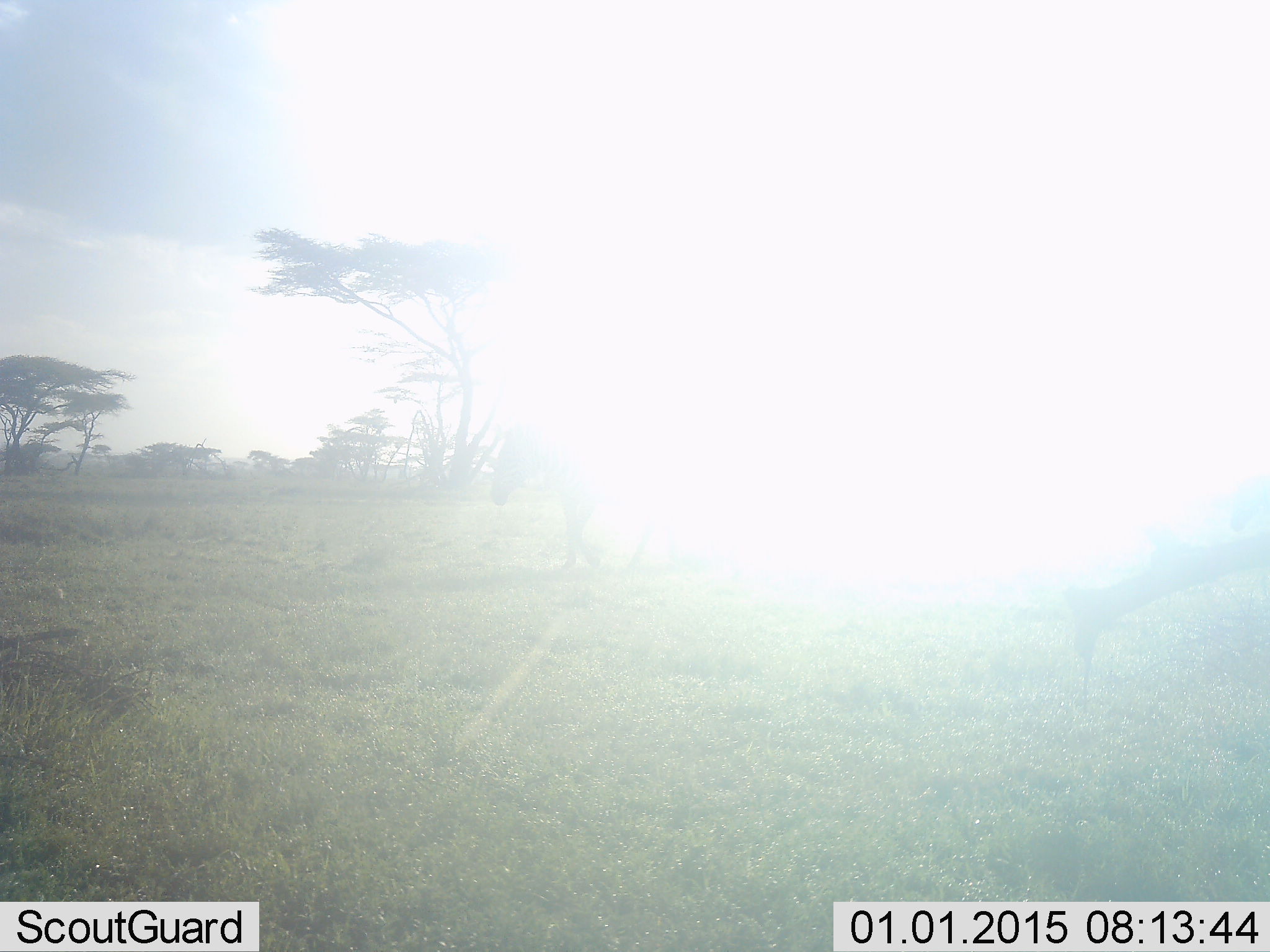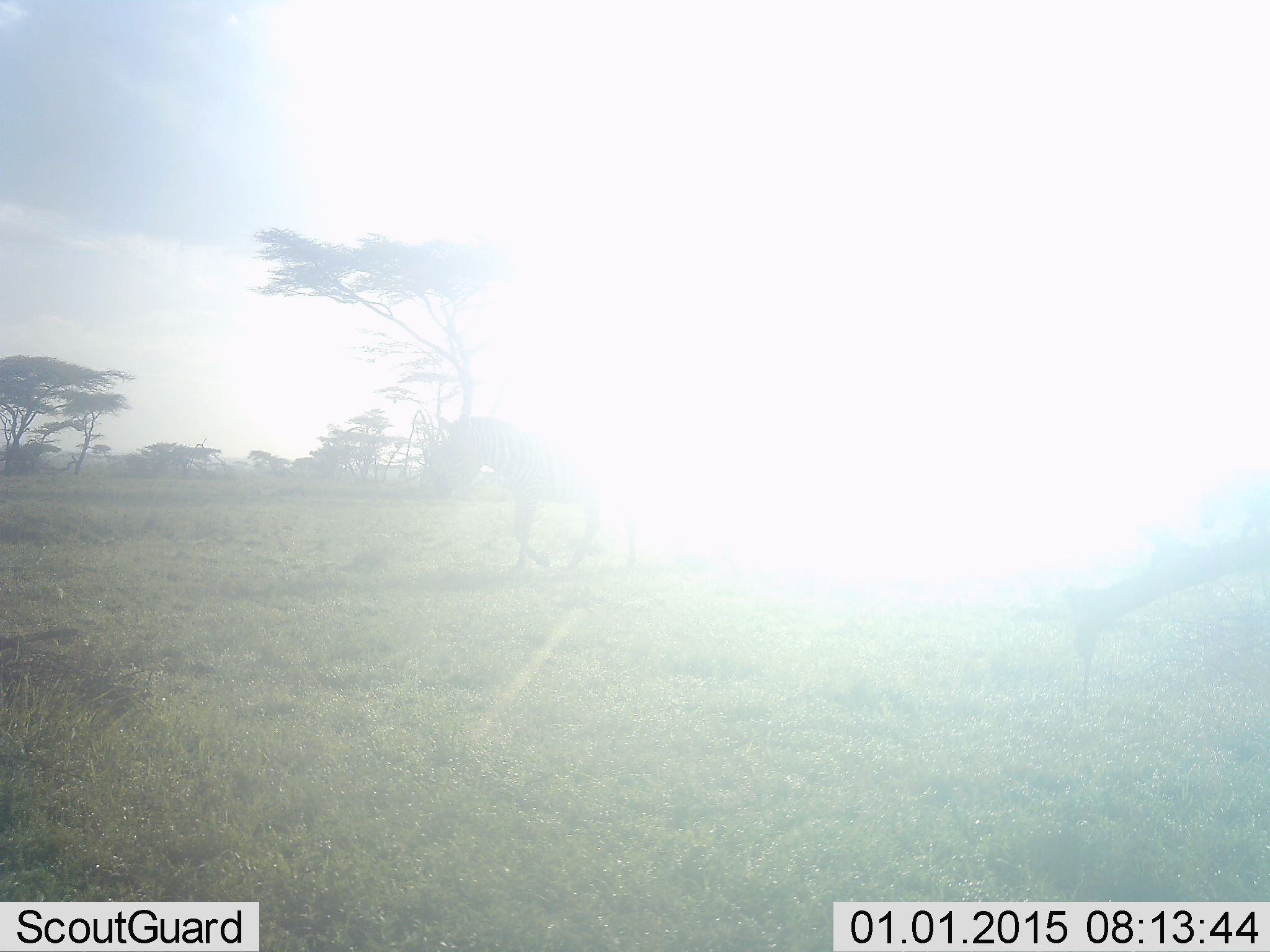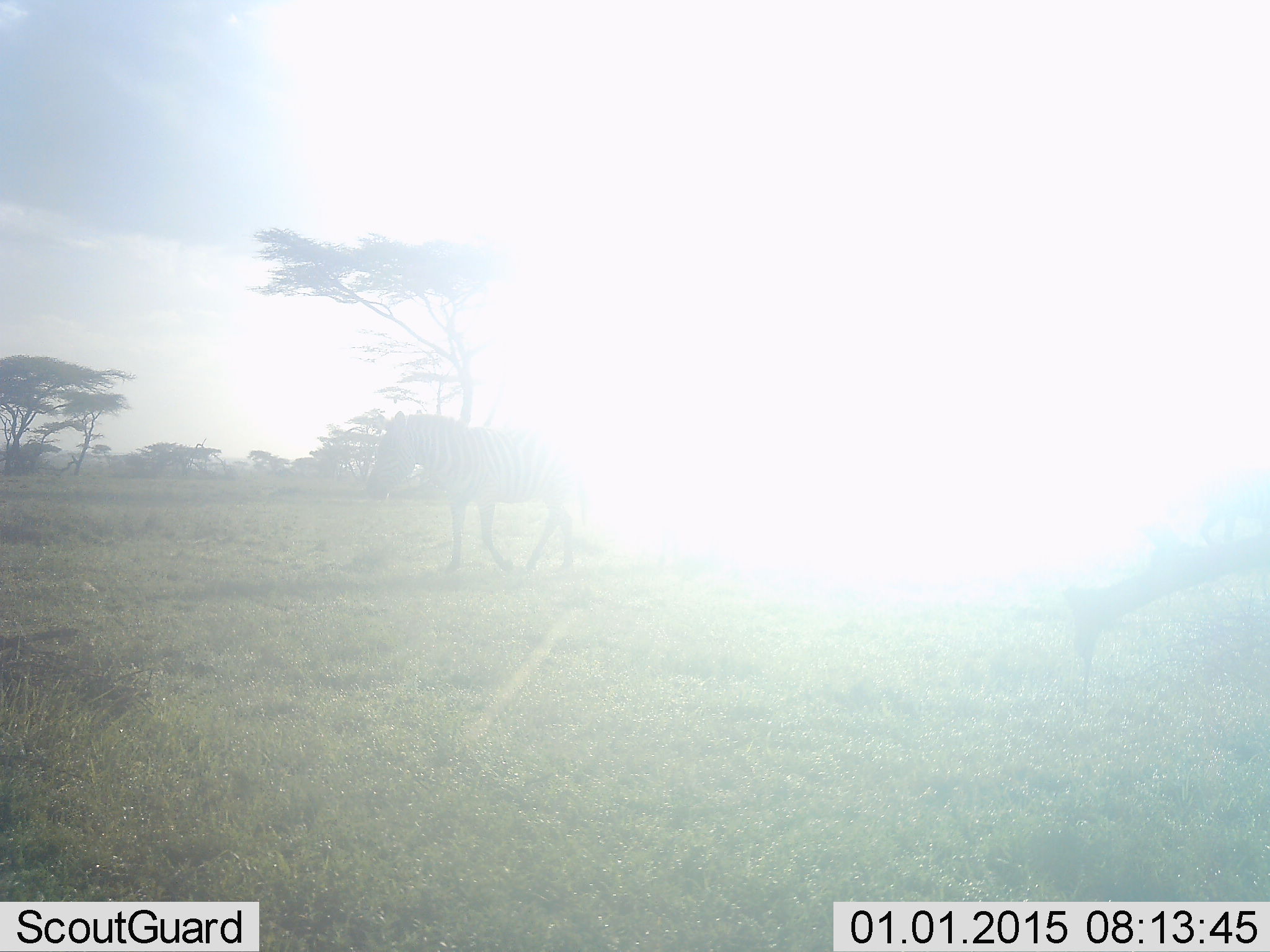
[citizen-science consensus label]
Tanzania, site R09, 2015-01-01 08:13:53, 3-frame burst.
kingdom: Animalia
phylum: Chordata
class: Mammalia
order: Perissodactyla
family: Equidae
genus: Equus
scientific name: Equus quagga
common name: plains zebra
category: zebra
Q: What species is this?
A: Zebra (plains zebra) (Equus quagga).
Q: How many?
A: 1.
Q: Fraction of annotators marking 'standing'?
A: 0%.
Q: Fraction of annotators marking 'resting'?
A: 0%.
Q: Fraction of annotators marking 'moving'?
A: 100%.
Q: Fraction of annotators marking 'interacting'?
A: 0%.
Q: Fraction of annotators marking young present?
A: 0%.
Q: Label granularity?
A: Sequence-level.